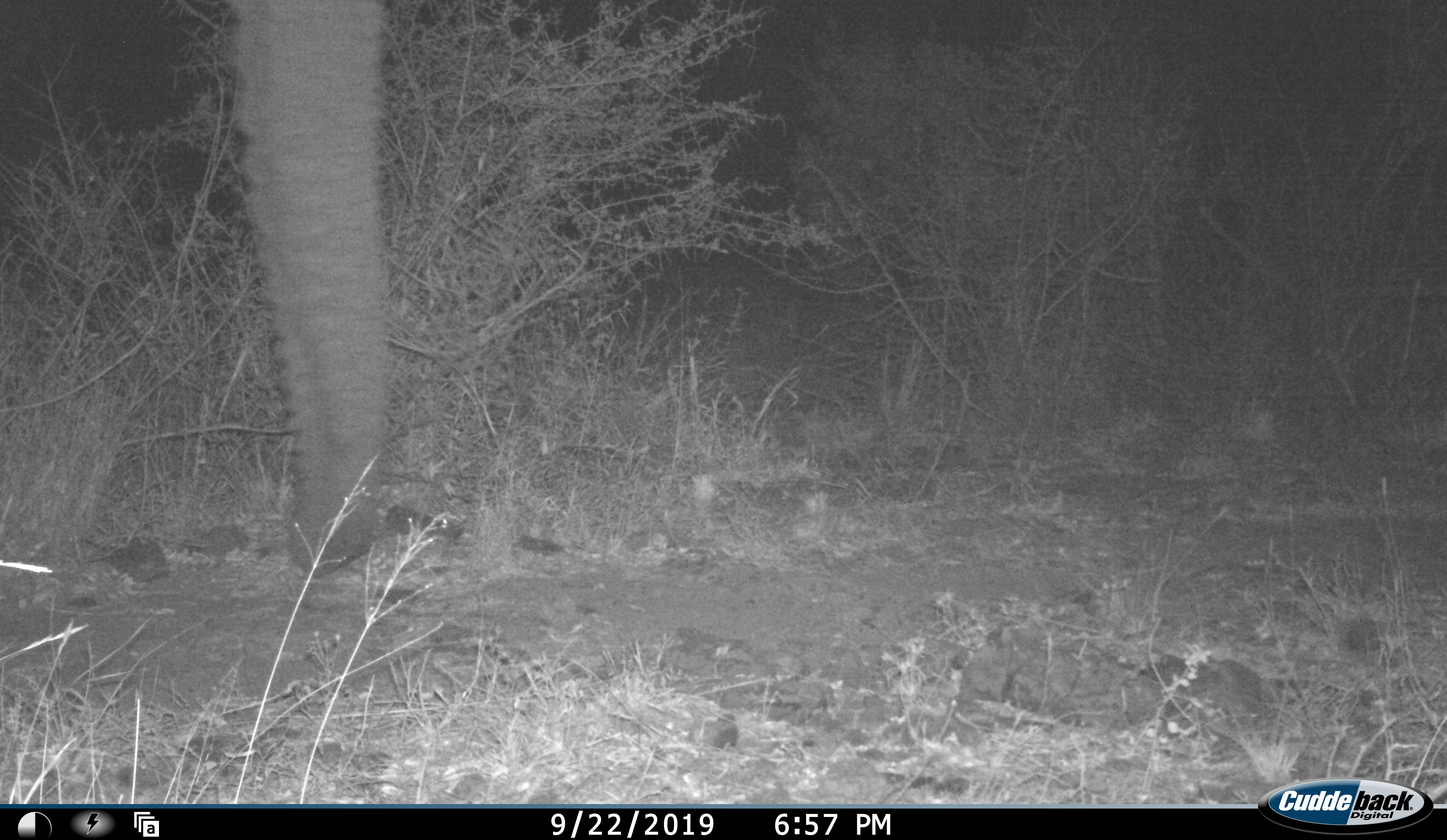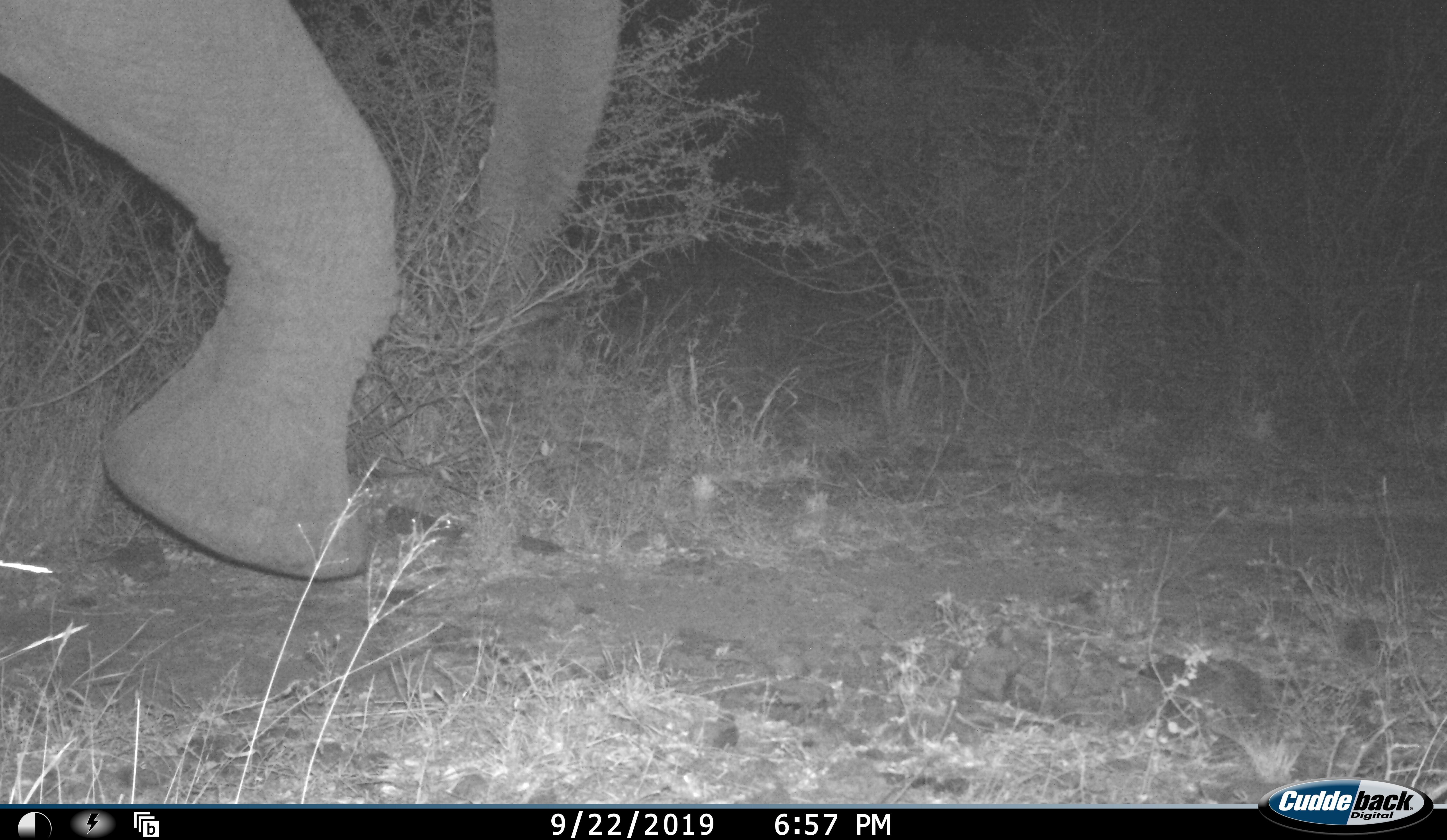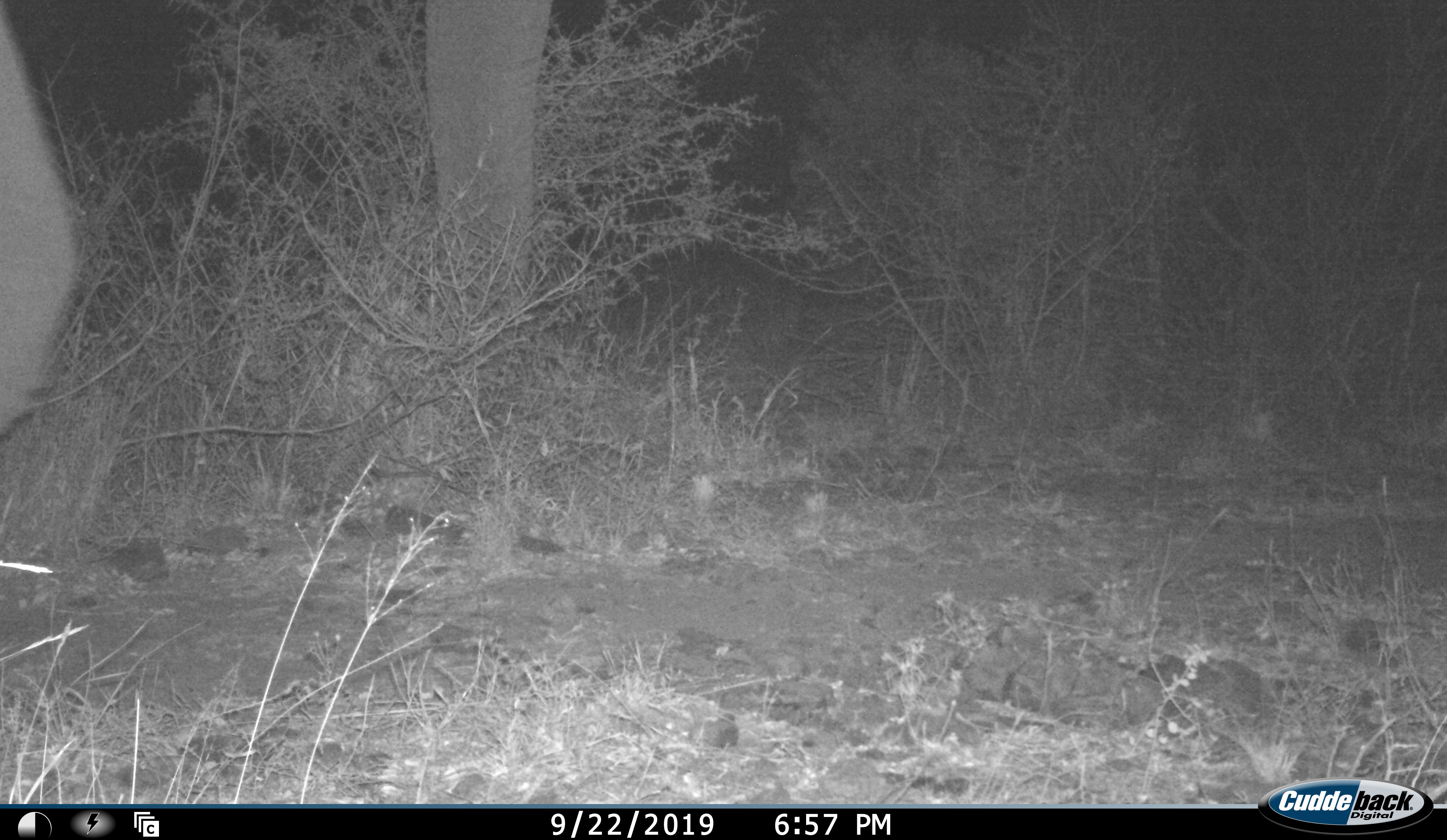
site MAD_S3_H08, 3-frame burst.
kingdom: Animalia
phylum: Chordata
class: Mammalia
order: Proboscidea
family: Elephantidae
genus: Loxodonta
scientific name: Loxodonta africana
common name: african bush elephant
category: elephant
Elephant (african bush elephant) (Loxodonta africana), count 1. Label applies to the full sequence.